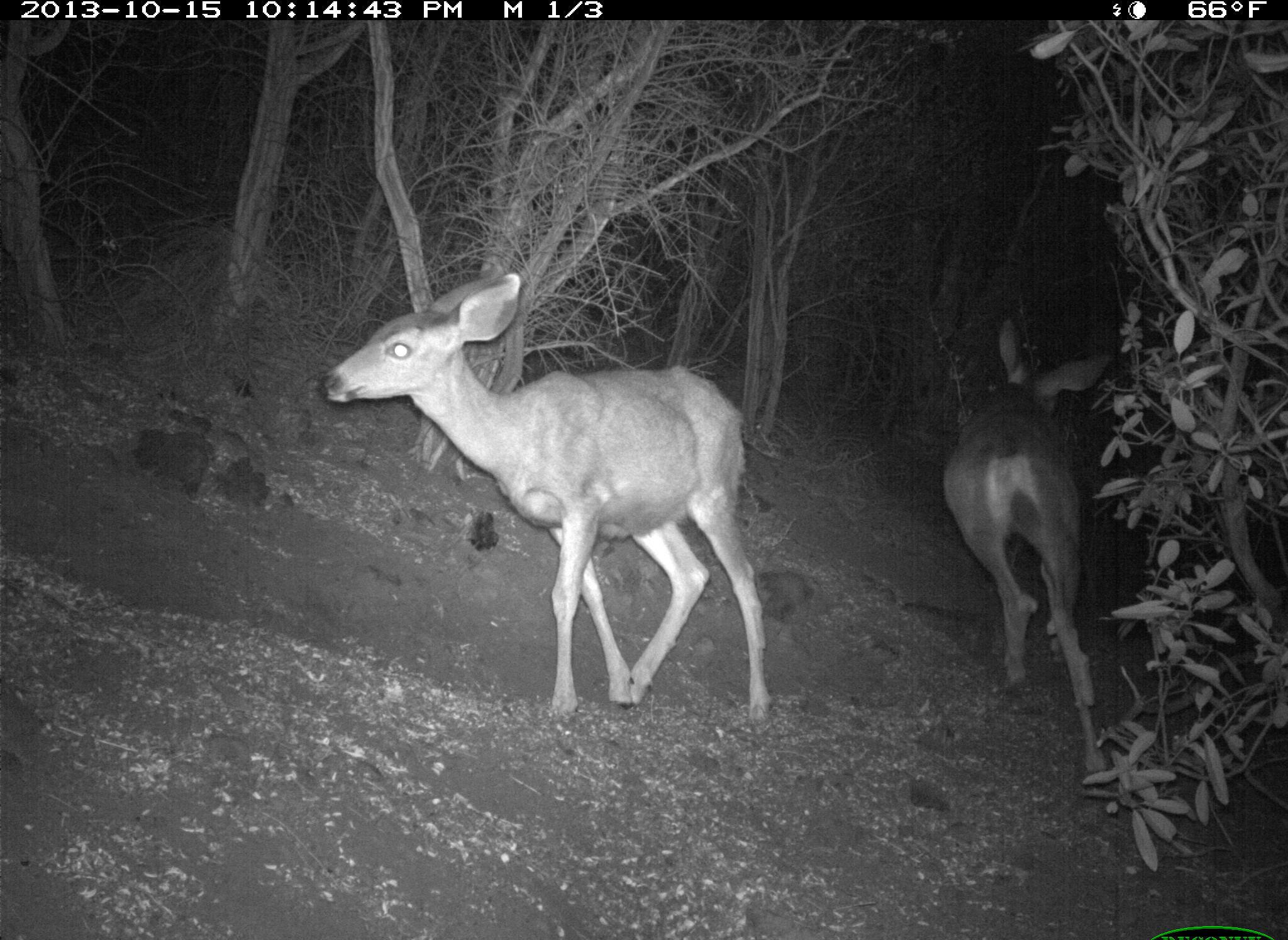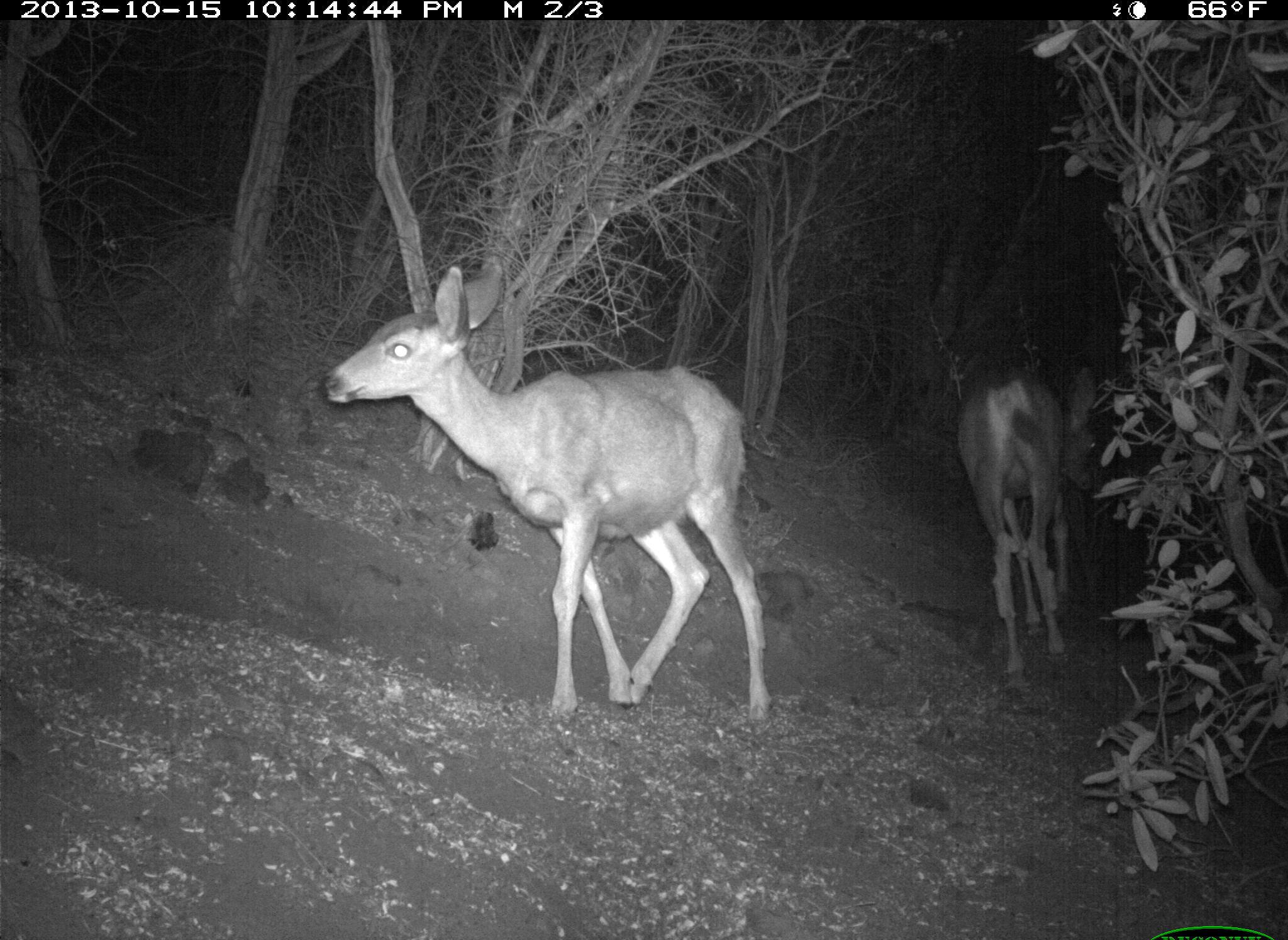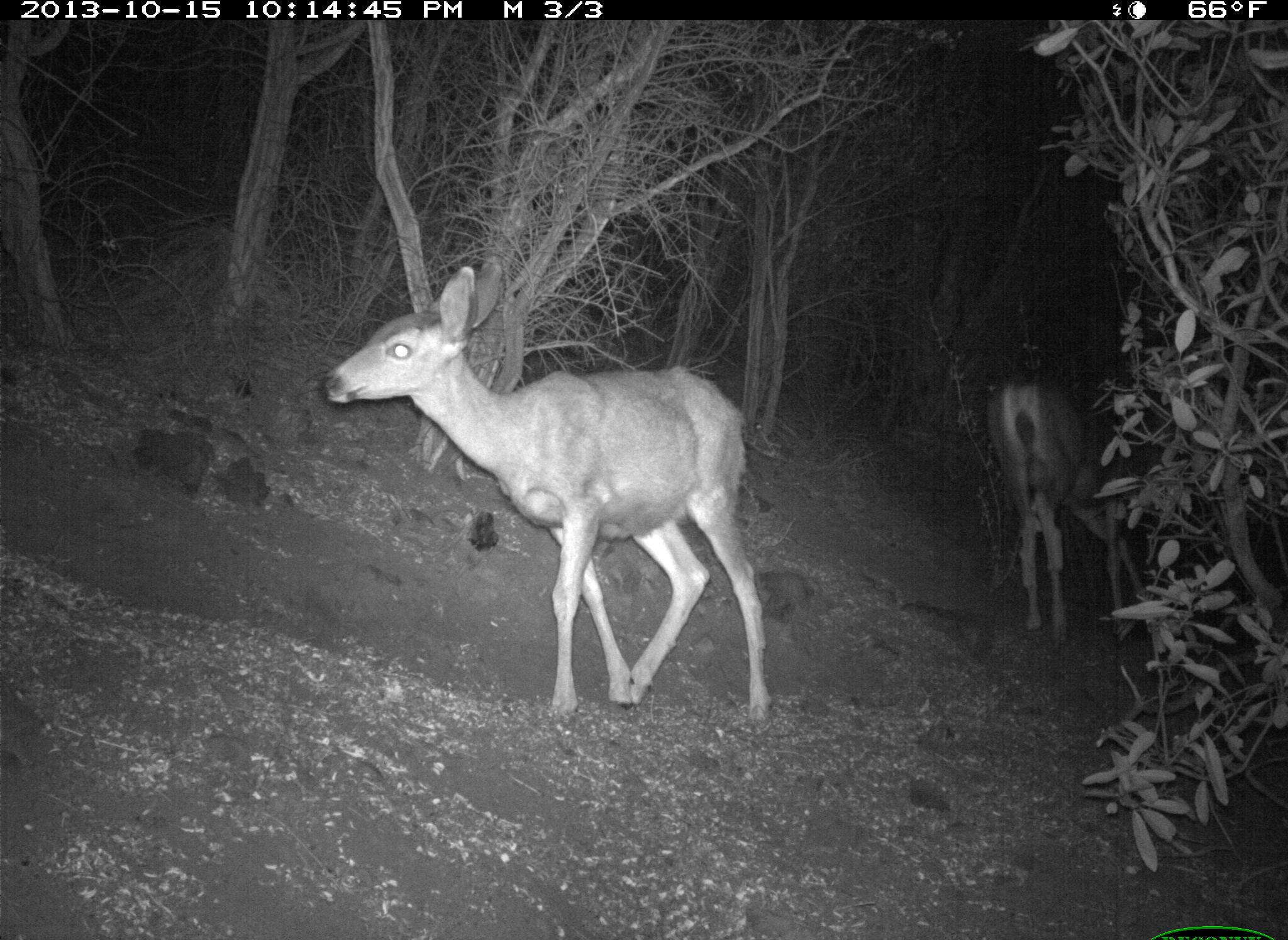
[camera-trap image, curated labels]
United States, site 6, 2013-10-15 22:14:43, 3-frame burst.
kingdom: Animalia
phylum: Chordata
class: Mammalia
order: Artiodactyla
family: Cervidae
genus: Odocoileus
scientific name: Odocoileus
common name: deer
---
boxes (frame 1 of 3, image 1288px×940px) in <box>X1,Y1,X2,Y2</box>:
deer: <box>316,255,773,728</box>; <box>943,314,1106,782</box>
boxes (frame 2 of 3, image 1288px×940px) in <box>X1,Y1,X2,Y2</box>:
deer: <box>316,256,771,729</box>; <box>955,365,1103,683</box>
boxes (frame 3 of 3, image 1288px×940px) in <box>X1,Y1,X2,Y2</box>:
deer: <box>317,256,778,738</box>; <box>981,367,1151,657</box>